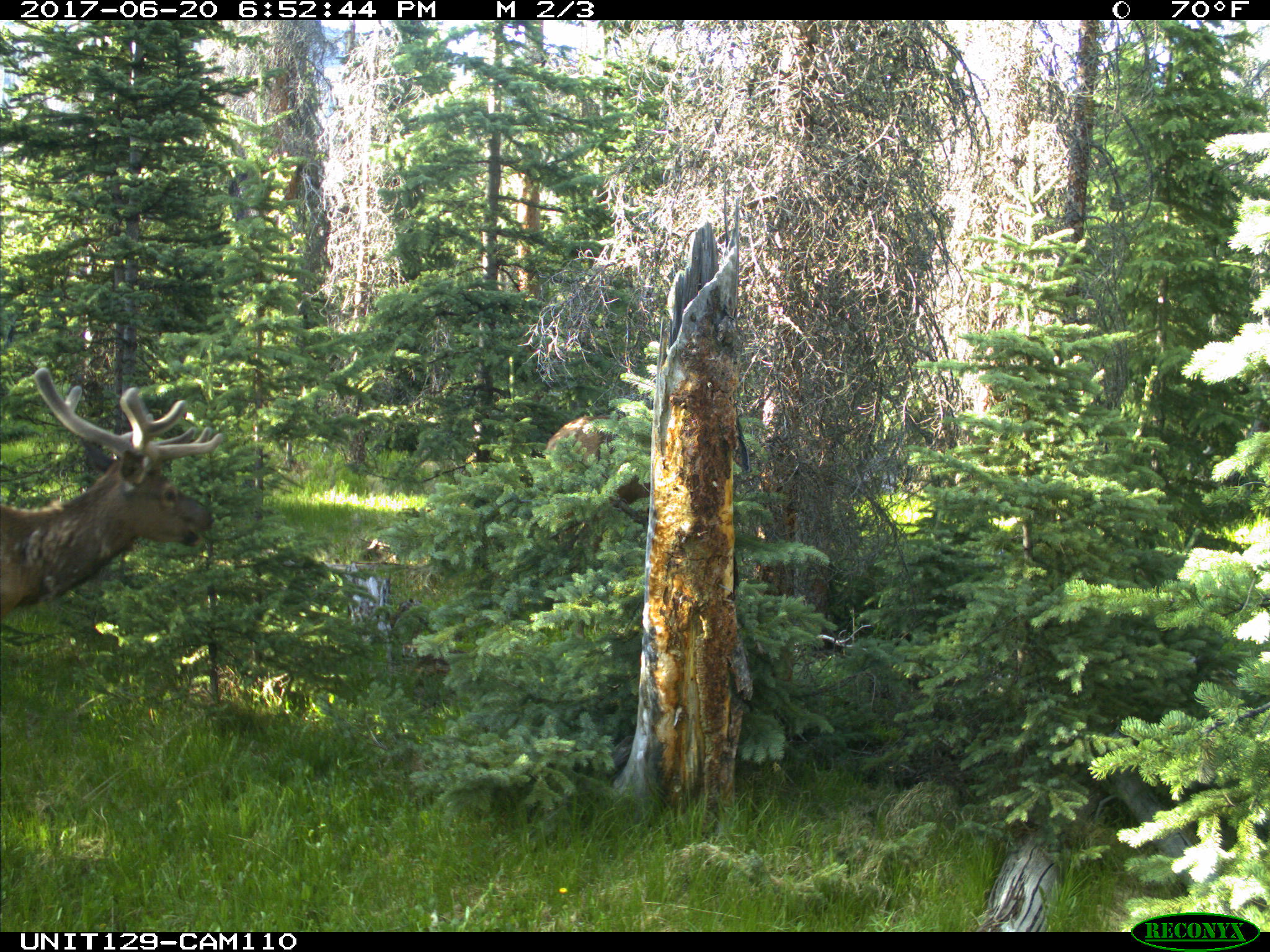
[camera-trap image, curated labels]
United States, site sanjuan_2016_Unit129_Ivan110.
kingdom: Animalia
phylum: Chordata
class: Mammalia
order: Artiodactyla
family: Cervidae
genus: Cervus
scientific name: Cervus elaphus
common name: red deer